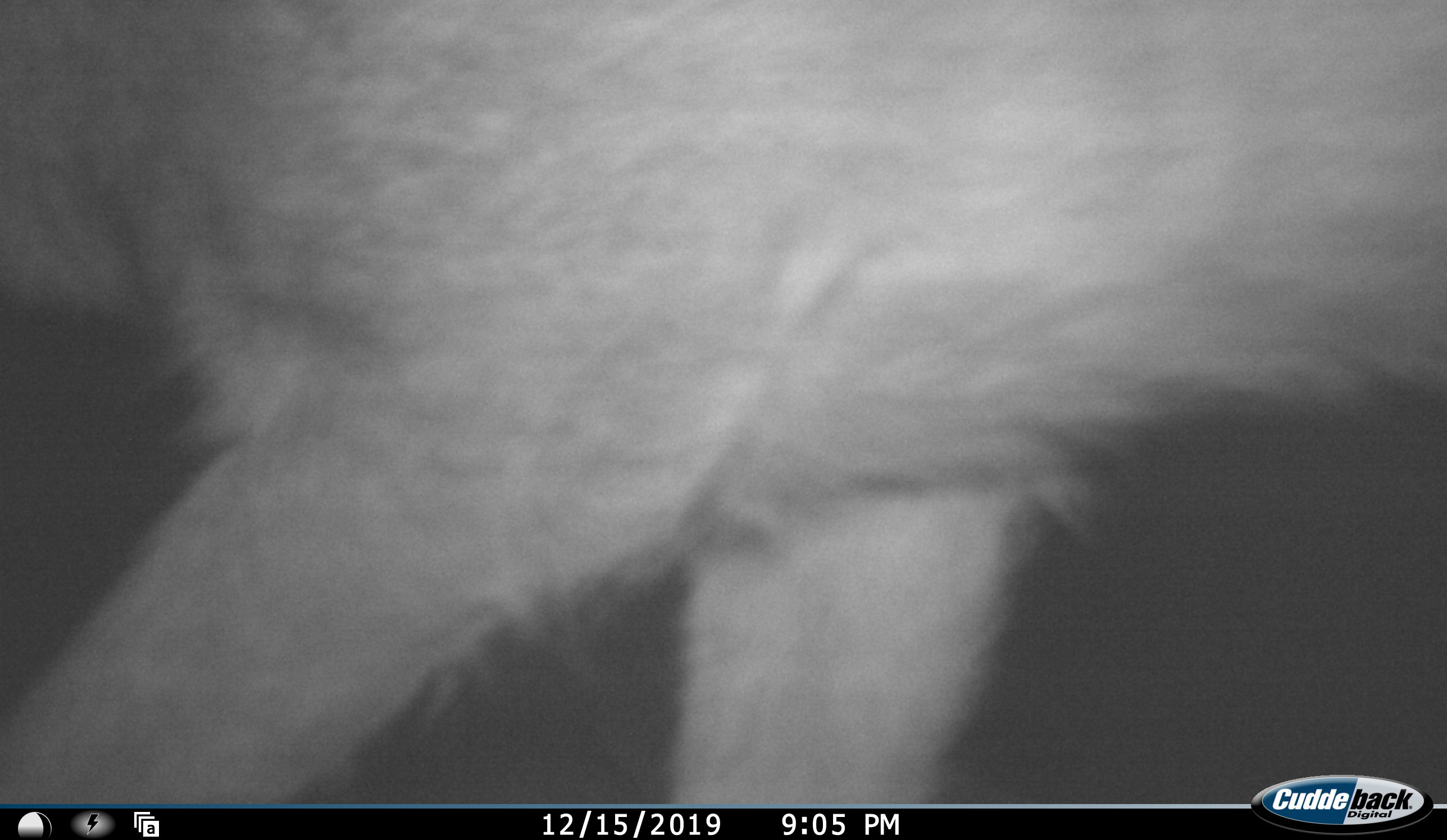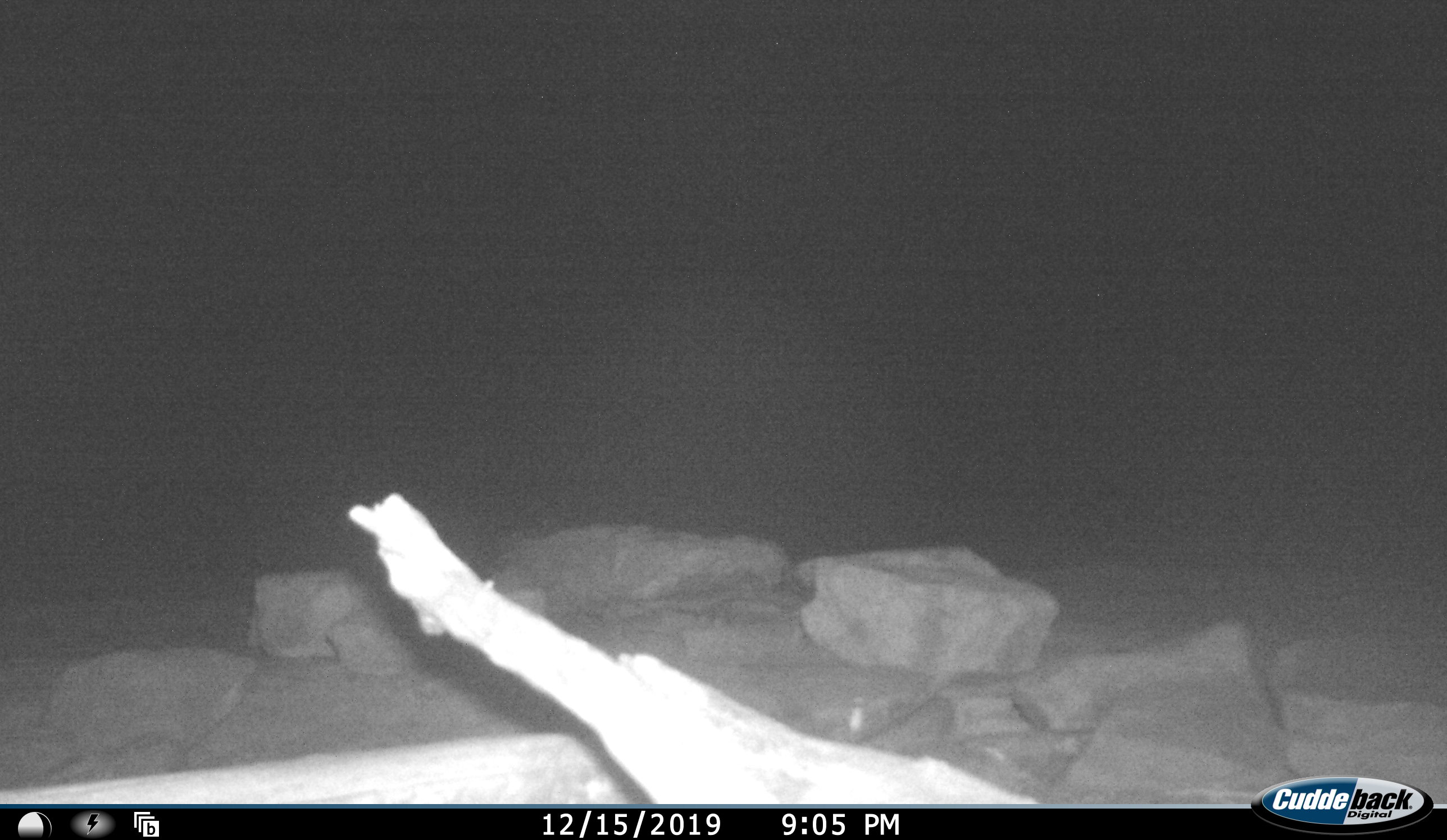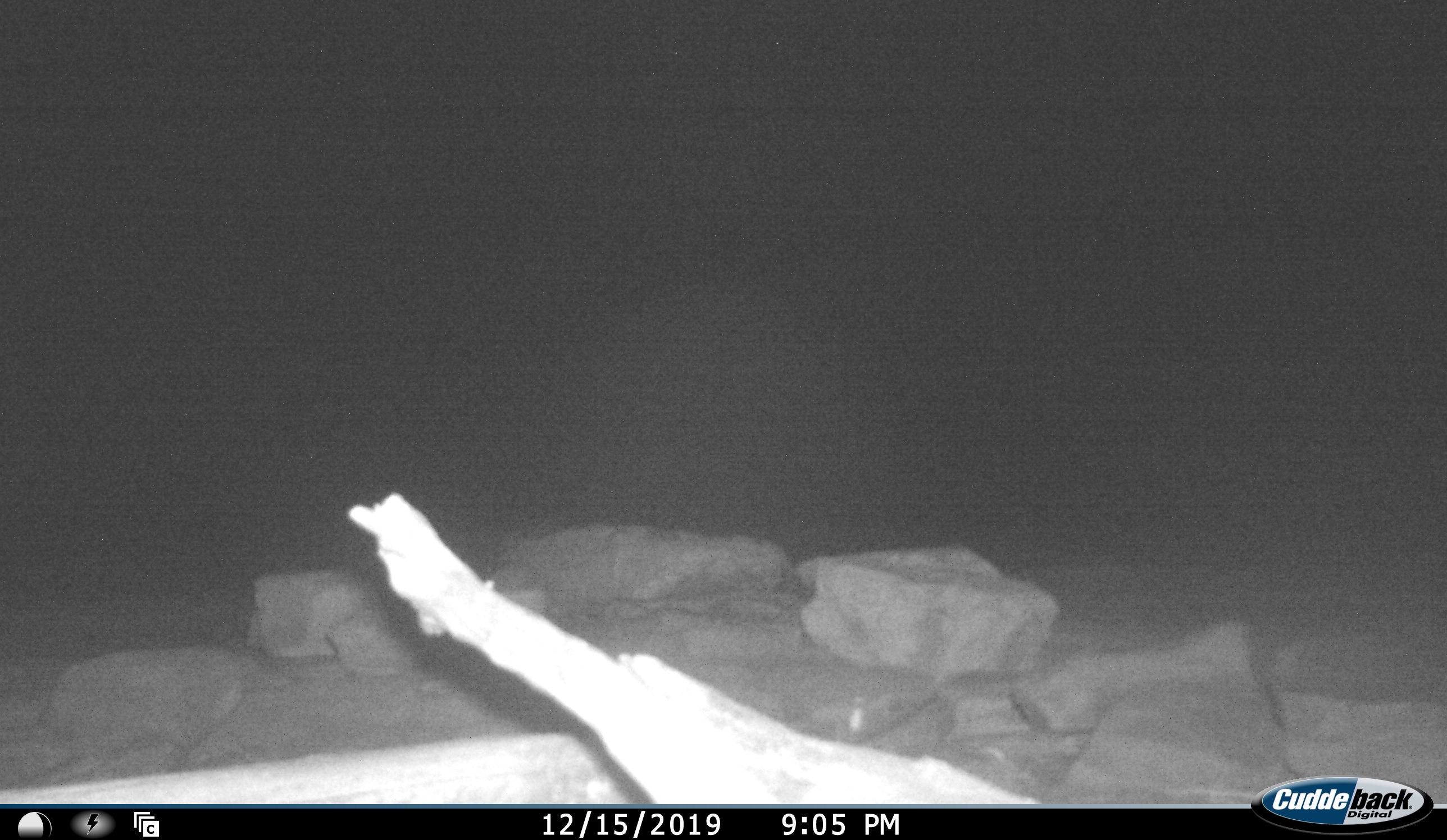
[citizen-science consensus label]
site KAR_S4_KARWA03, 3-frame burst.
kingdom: Animalia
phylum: Chordata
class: Mammalia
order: Artiodactyla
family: Bovidae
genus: Redunca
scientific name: Redunca fulvorufula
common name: mountain reedbuck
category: reedbuckmountain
Reedbuckmountain (mountain reedbuck) (Redunca fulvorufula), count 1. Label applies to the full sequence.